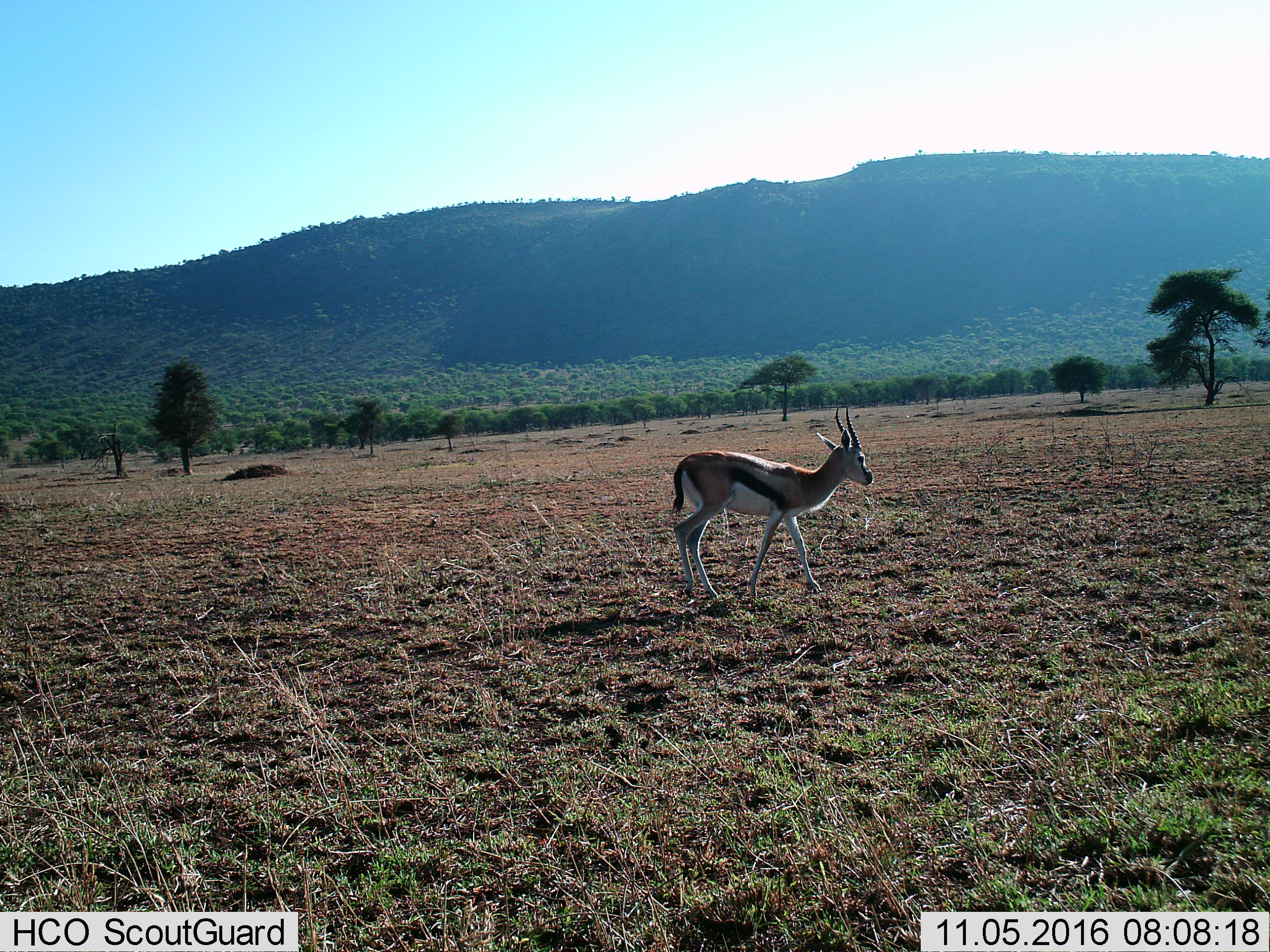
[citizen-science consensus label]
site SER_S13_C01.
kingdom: Animalia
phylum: Chordata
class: Mammalia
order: Artiodactyla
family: Bovidae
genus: Eudorcas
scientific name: Eudorcas thomsonii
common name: thomson's gazelle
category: gazellethomsons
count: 1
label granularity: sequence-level